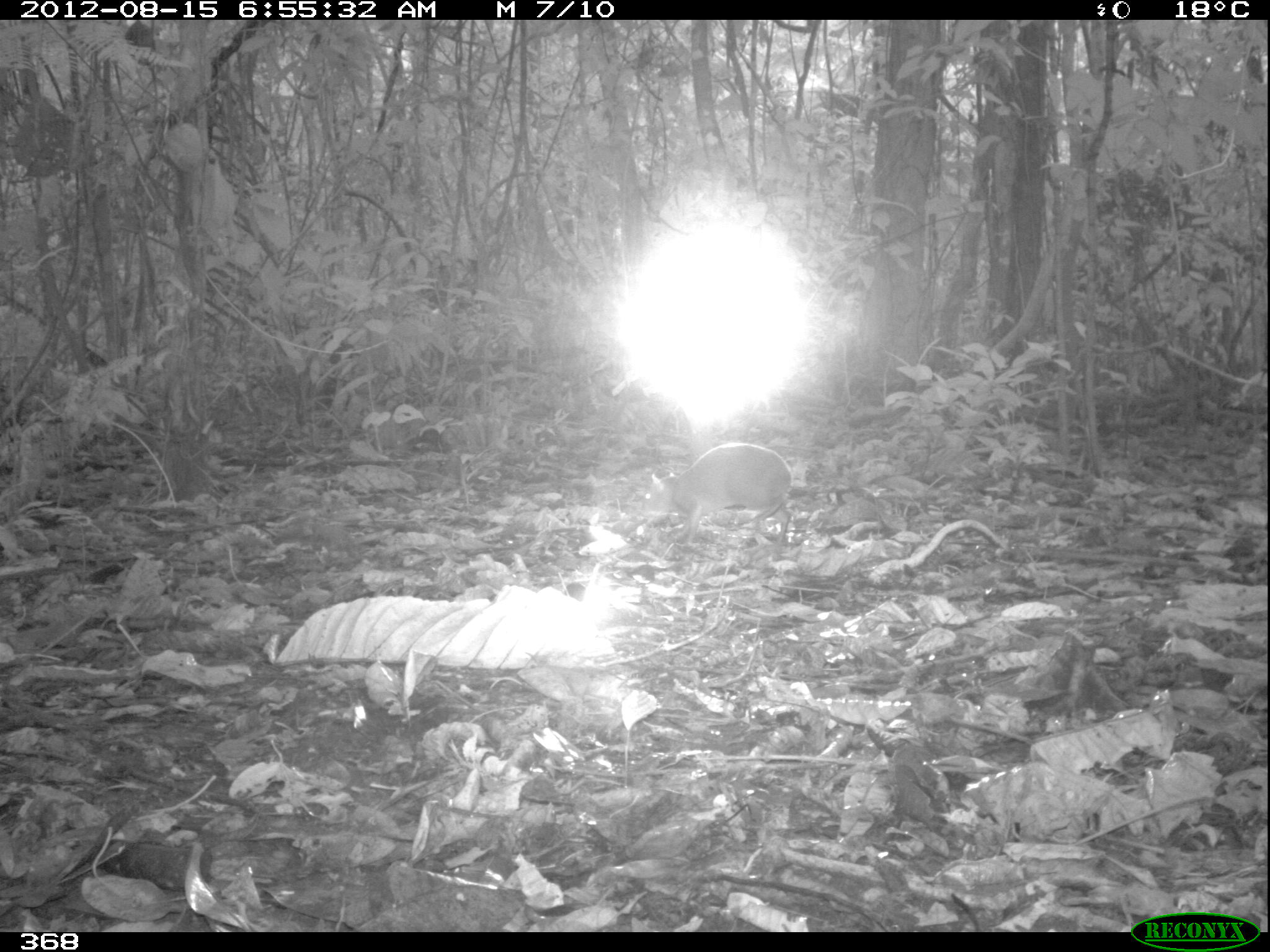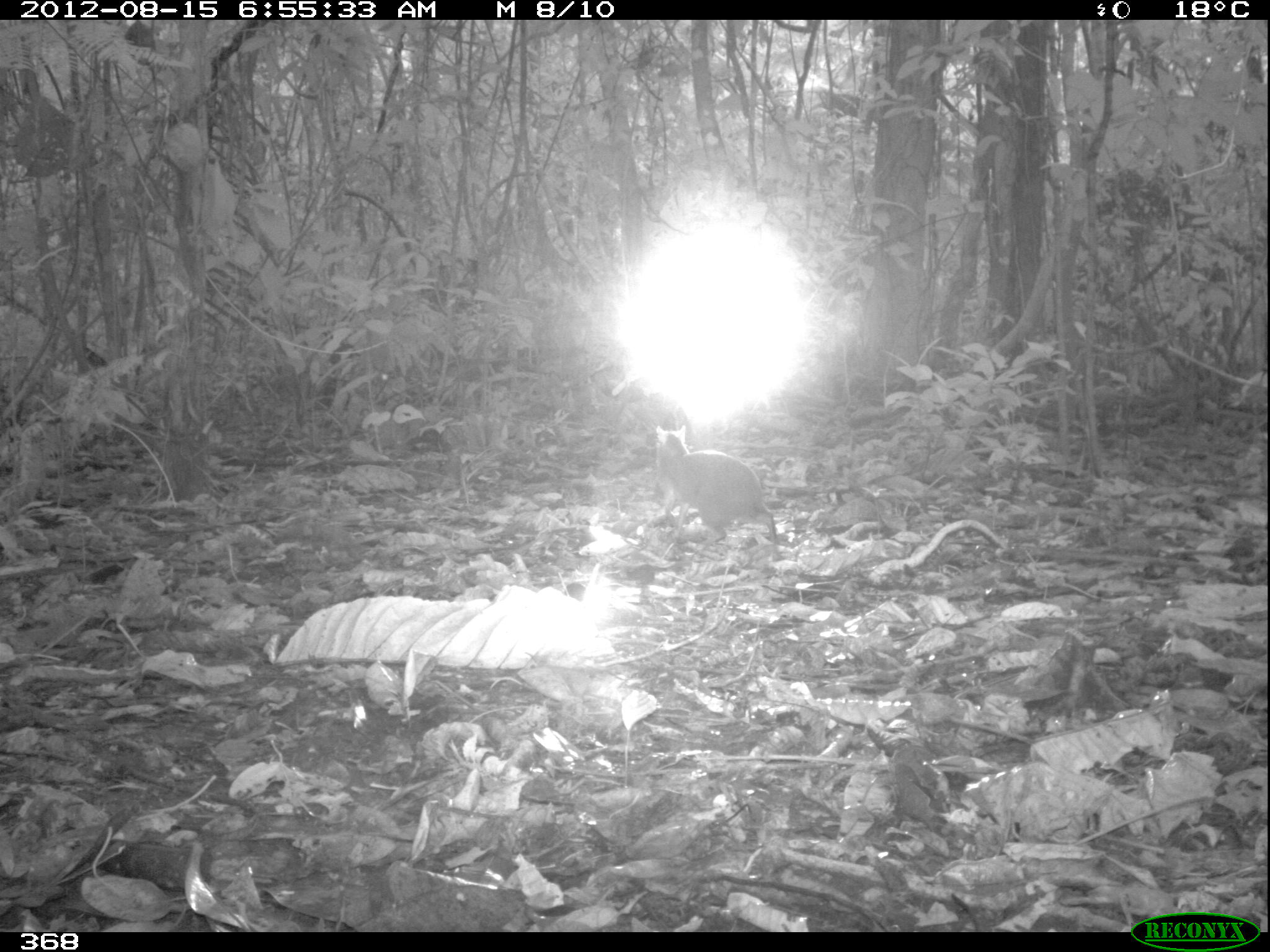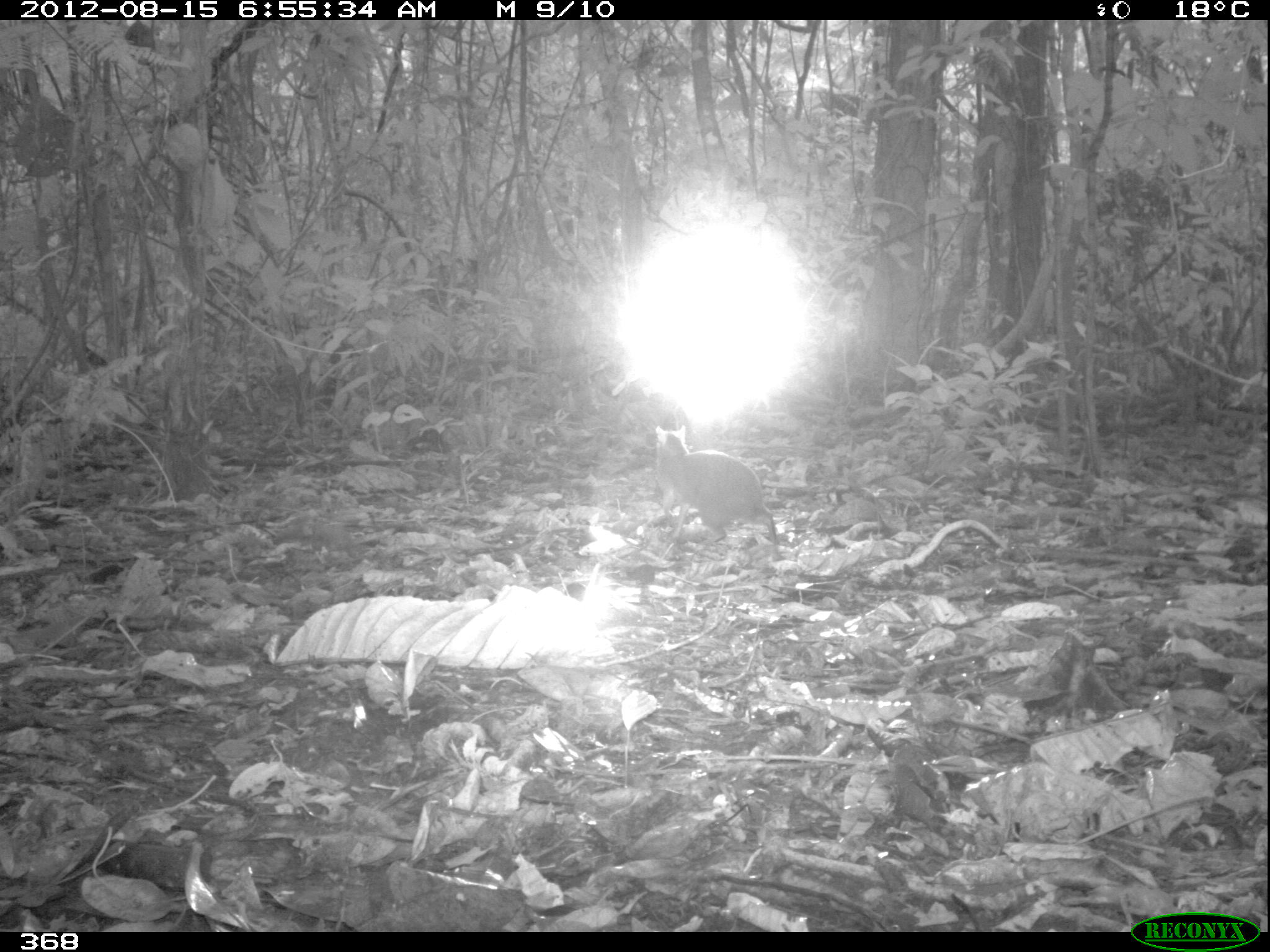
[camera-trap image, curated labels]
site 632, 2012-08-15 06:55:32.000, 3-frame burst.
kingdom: Animalia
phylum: Chordata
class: Mammalia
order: Rodentia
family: Dasyproctidae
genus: Dasyprocta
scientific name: Dasyprocta punctata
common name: central american agouti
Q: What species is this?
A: Dasyprocta punctata (central american agouti).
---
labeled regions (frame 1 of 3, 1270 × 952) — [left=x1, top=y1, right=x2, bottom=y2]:
dasyprocta punctata: [left=641, top=441, right=792, bottom=544]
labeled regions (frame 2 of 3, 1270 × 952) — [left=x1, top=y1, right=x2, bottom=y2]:
dasyprocta punctata: [left=654, top=423, right=776, bottom=547]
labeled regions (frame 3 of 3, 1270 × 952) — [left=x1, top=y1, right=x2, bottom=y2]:
dasyprocta punctata: [left=654, top=422, right=779, bottom=561]